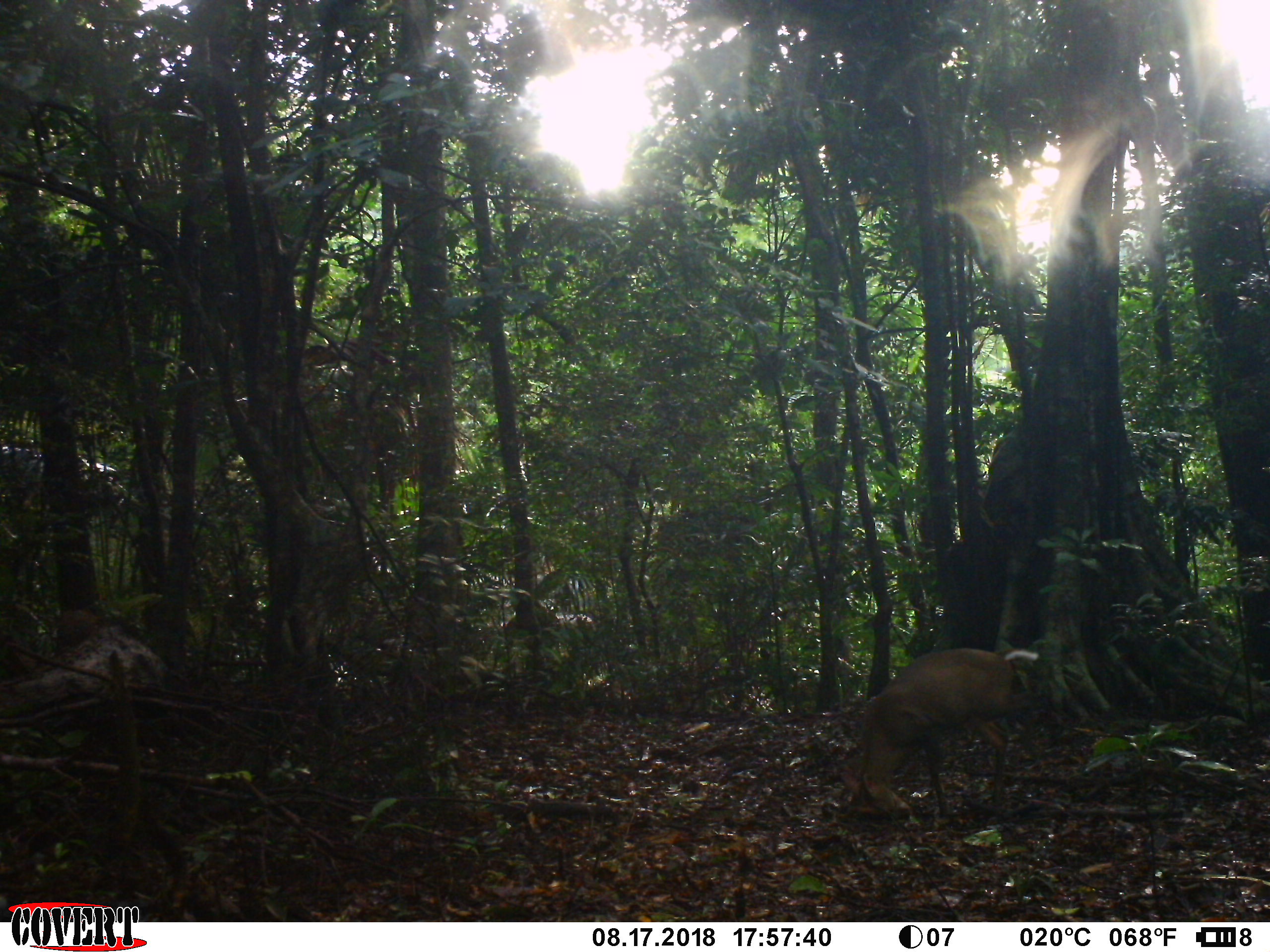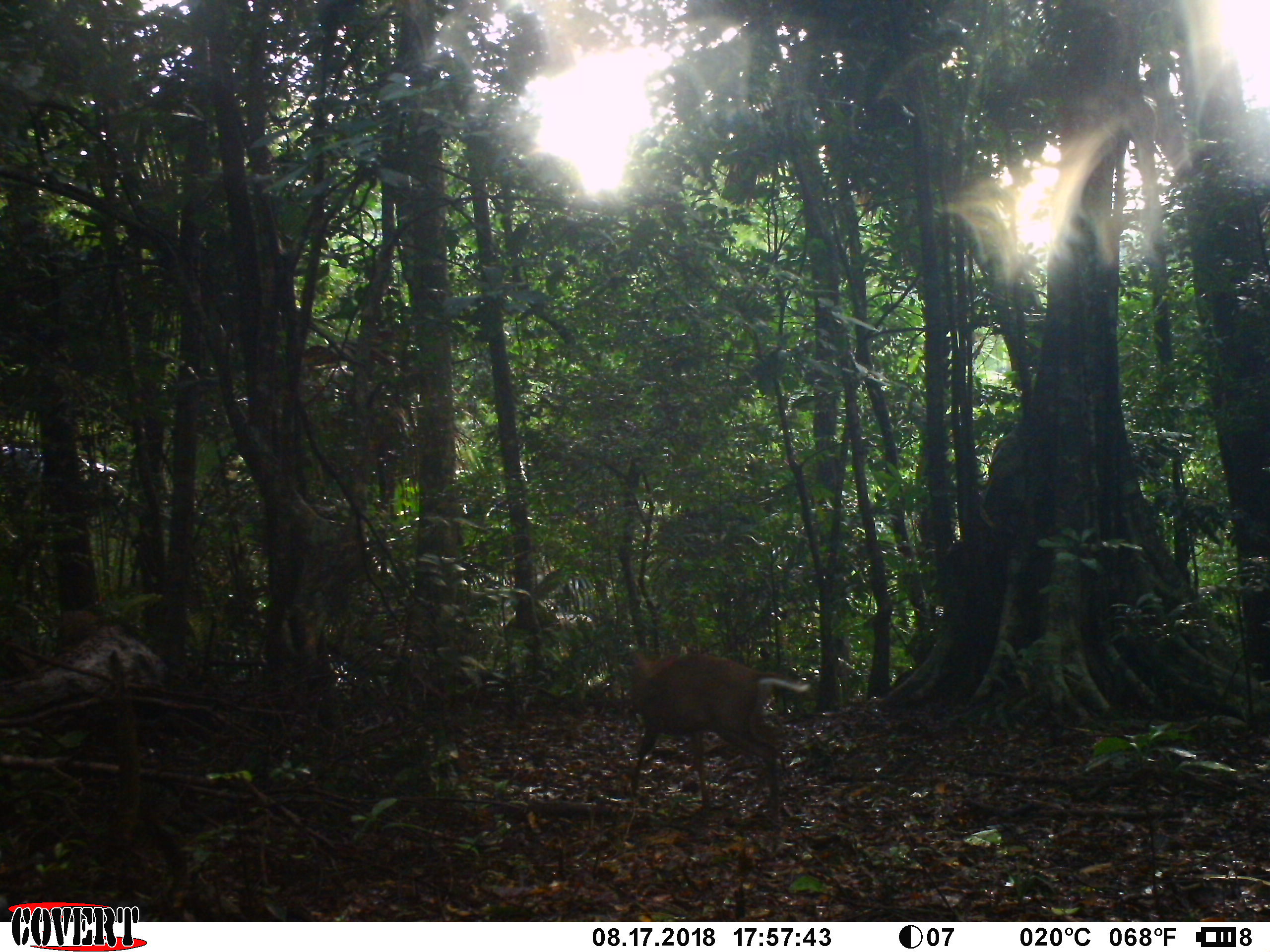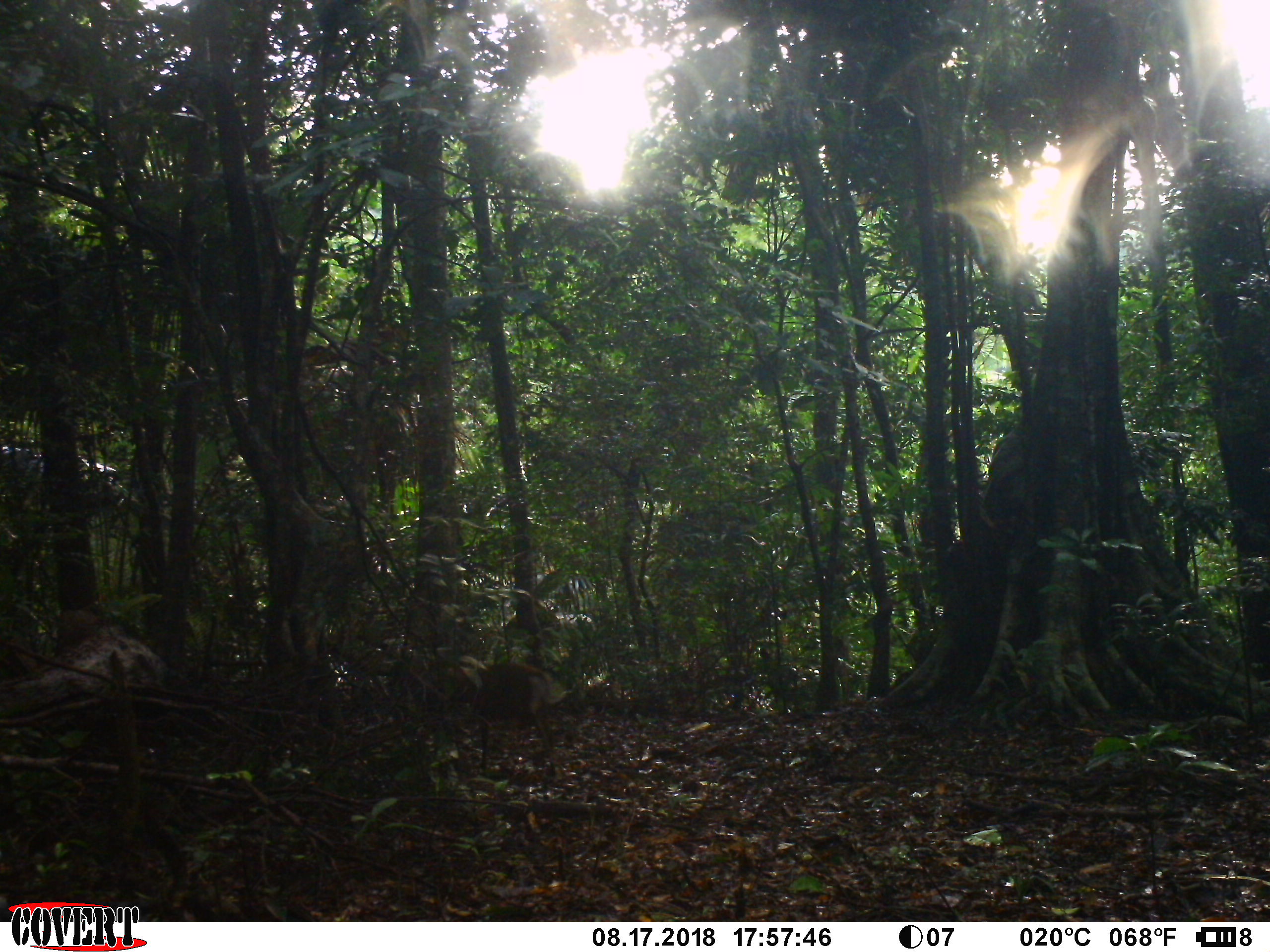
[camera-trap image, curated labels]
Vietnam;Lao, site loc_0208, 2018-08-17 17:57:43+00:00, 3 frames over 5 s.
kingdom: Animalia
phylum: Chordata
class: Mammalia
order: Artiodactyla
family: Cervidae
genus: Muntiacus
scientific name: Muntiacus rooseveltorum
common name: roosevelt's muntjac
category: roosevelts muntjac group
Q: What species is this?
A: Roosevelts muntjac group (roosevelt's muntjac) (Muntiacus rooseveltorum).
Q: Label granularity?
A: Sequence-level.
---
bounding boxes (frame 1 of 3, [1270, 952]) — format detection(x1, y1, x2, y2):
roosevelts muntjac group: detection(835, 644, 1040, 822)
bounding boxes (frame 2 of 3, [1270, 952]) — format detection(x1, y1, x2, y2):
roosevelts muntjac group: detection(627, 648, 811, 820)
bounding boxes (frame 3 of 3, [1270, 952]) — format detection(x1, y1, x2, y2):
roosevelts muntjac group: detection(444, 661, 562, 780)